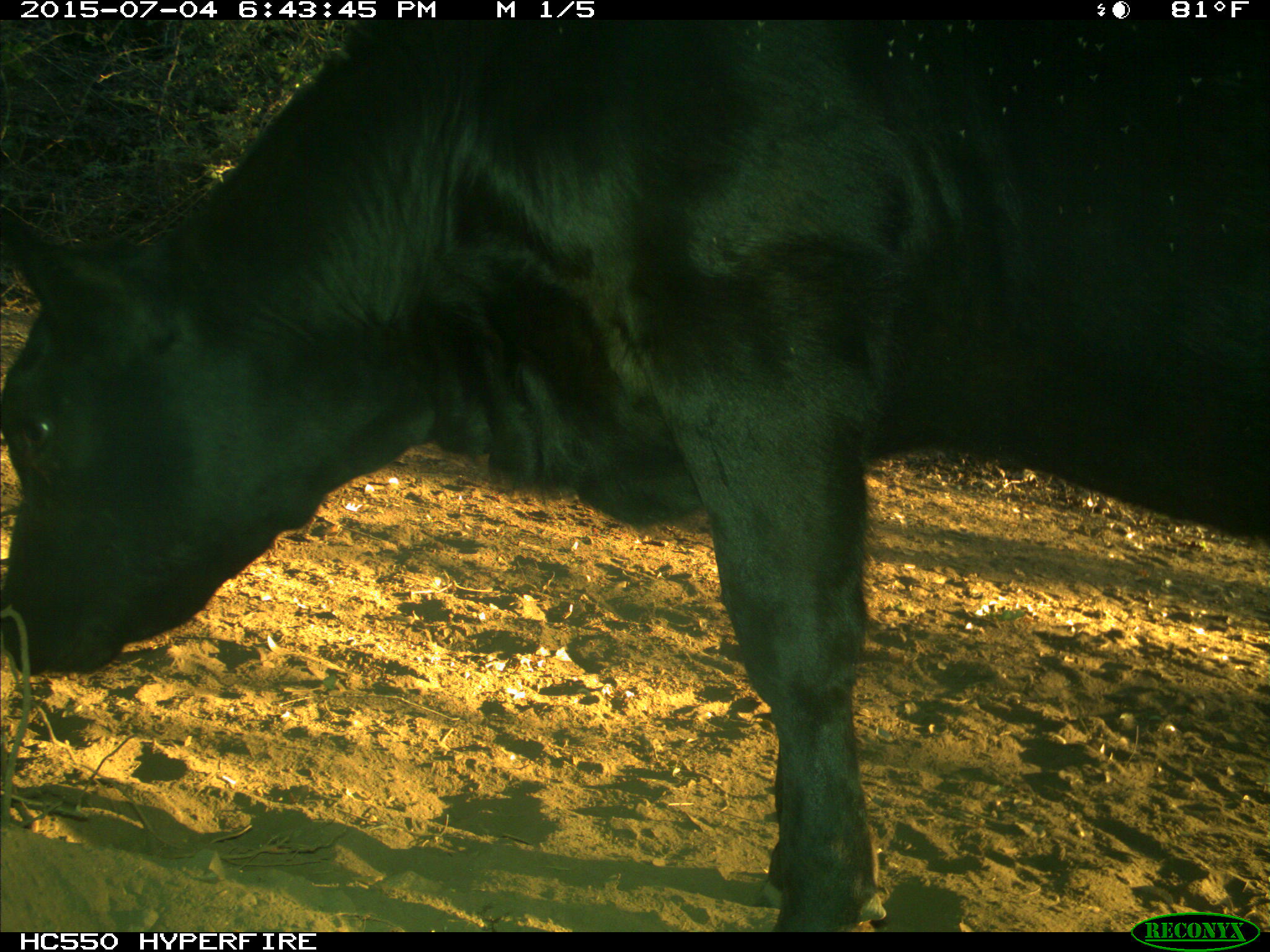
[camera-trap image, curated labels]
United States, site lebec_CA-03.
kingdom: Animalia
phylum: Chordata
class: Mammalia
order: Artiodactyla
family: Bovidae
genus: Bos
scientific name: Bos taurus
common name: domestic cow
Bos taurus (domestic cow).